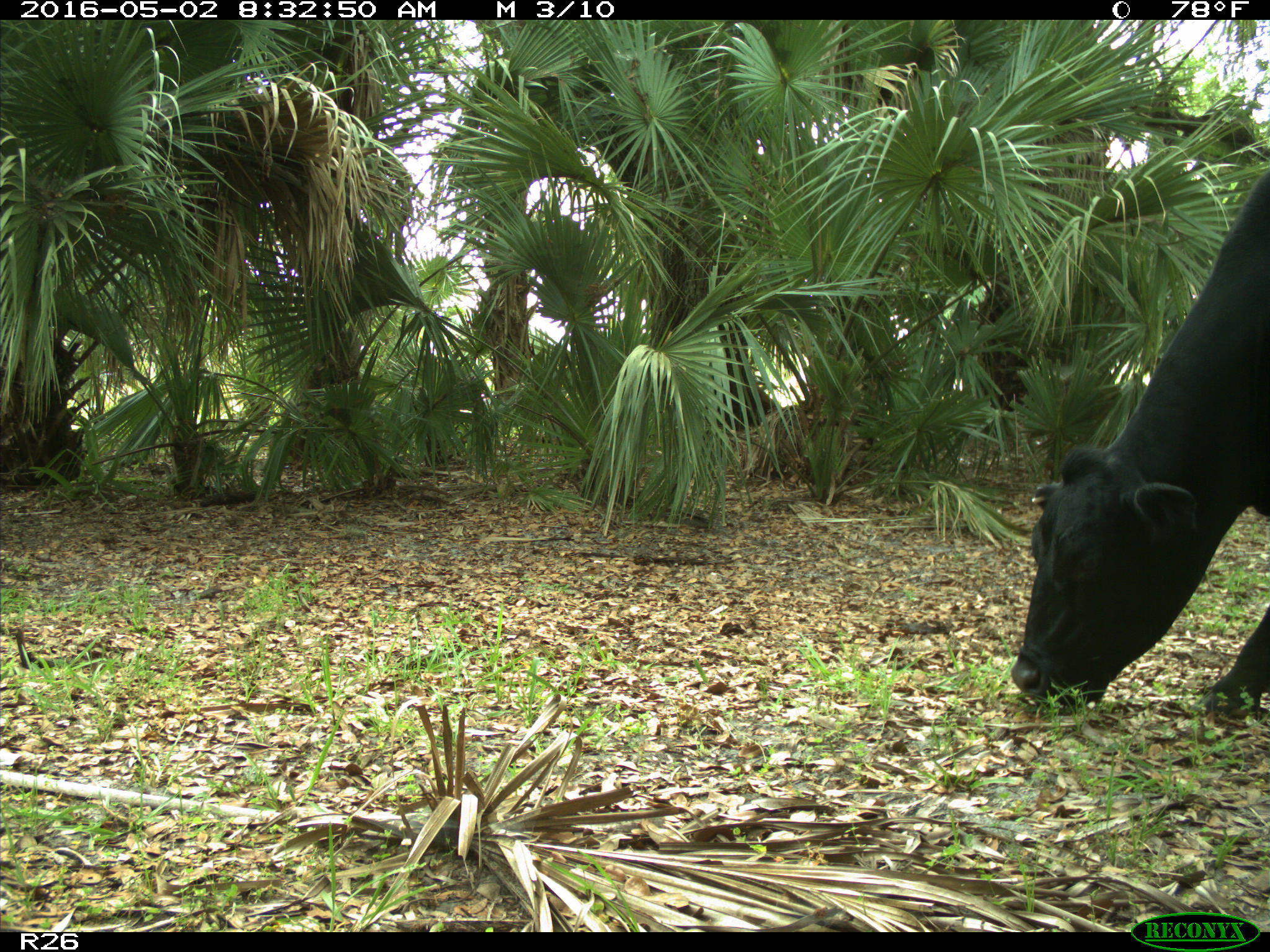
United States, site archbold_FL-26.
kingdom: Animalia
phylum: Chordata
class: Mammalia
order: Artiodactyla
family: Bovidae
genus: Bos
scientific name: Bos taurus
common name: domestic cow